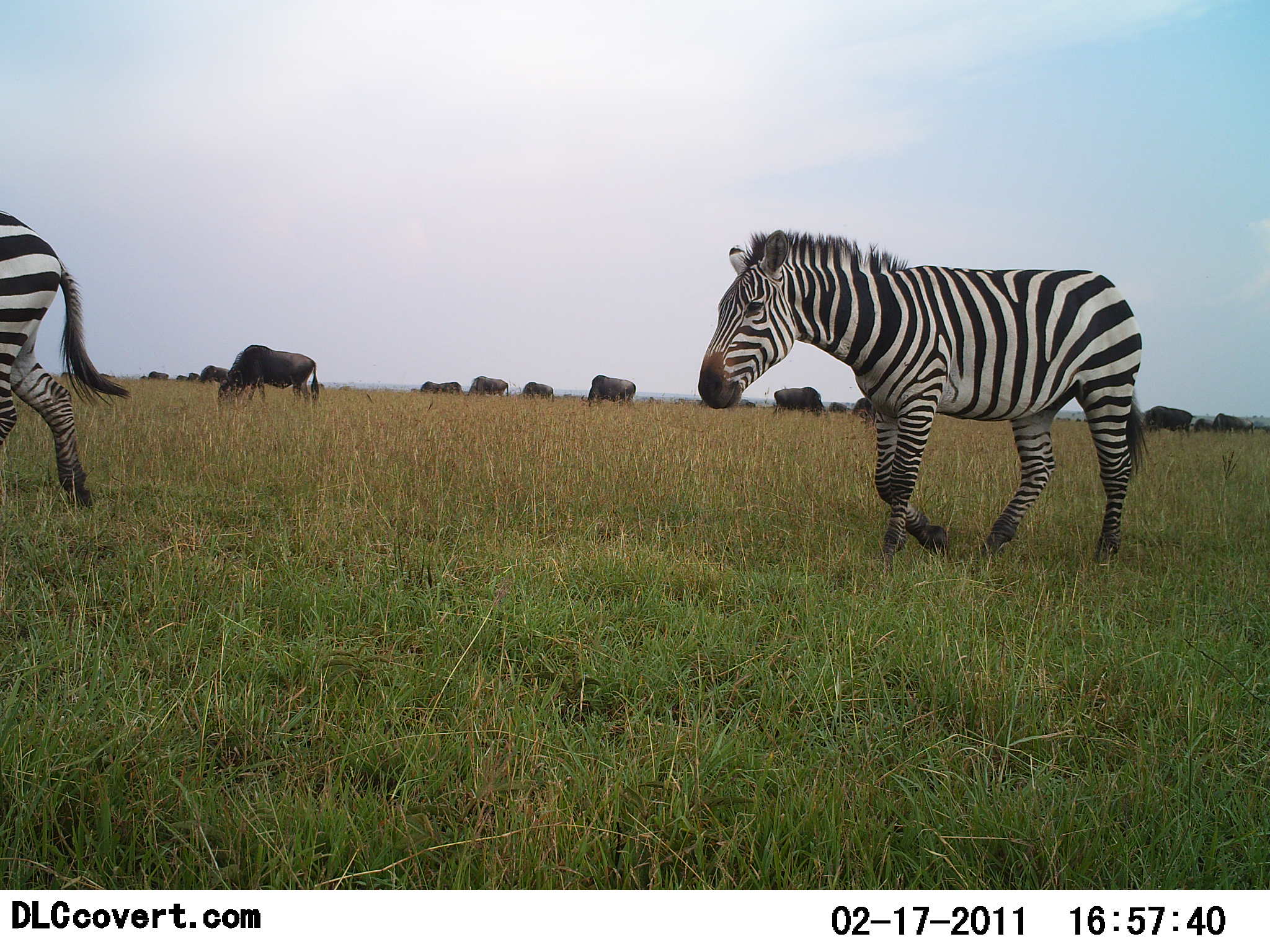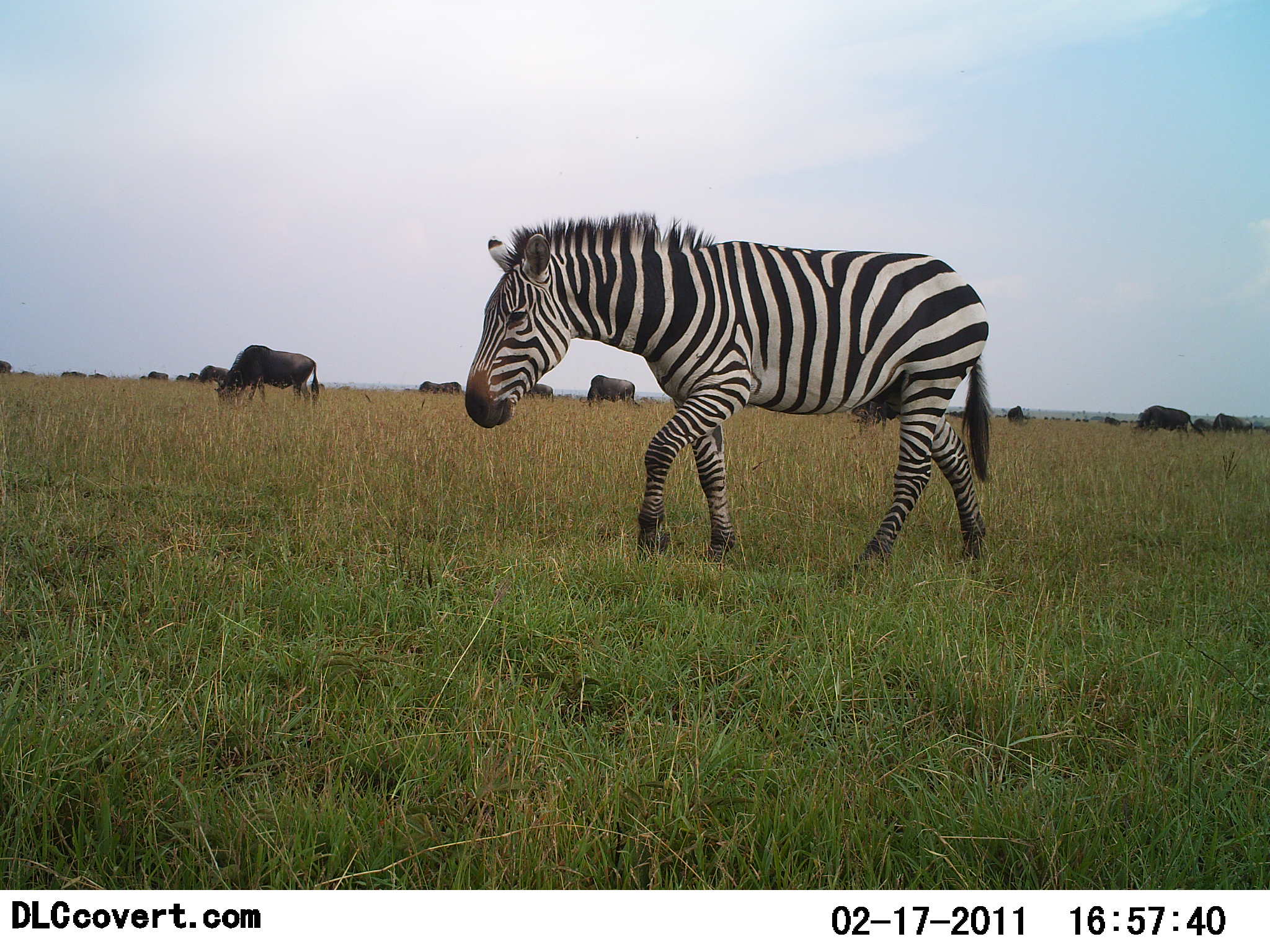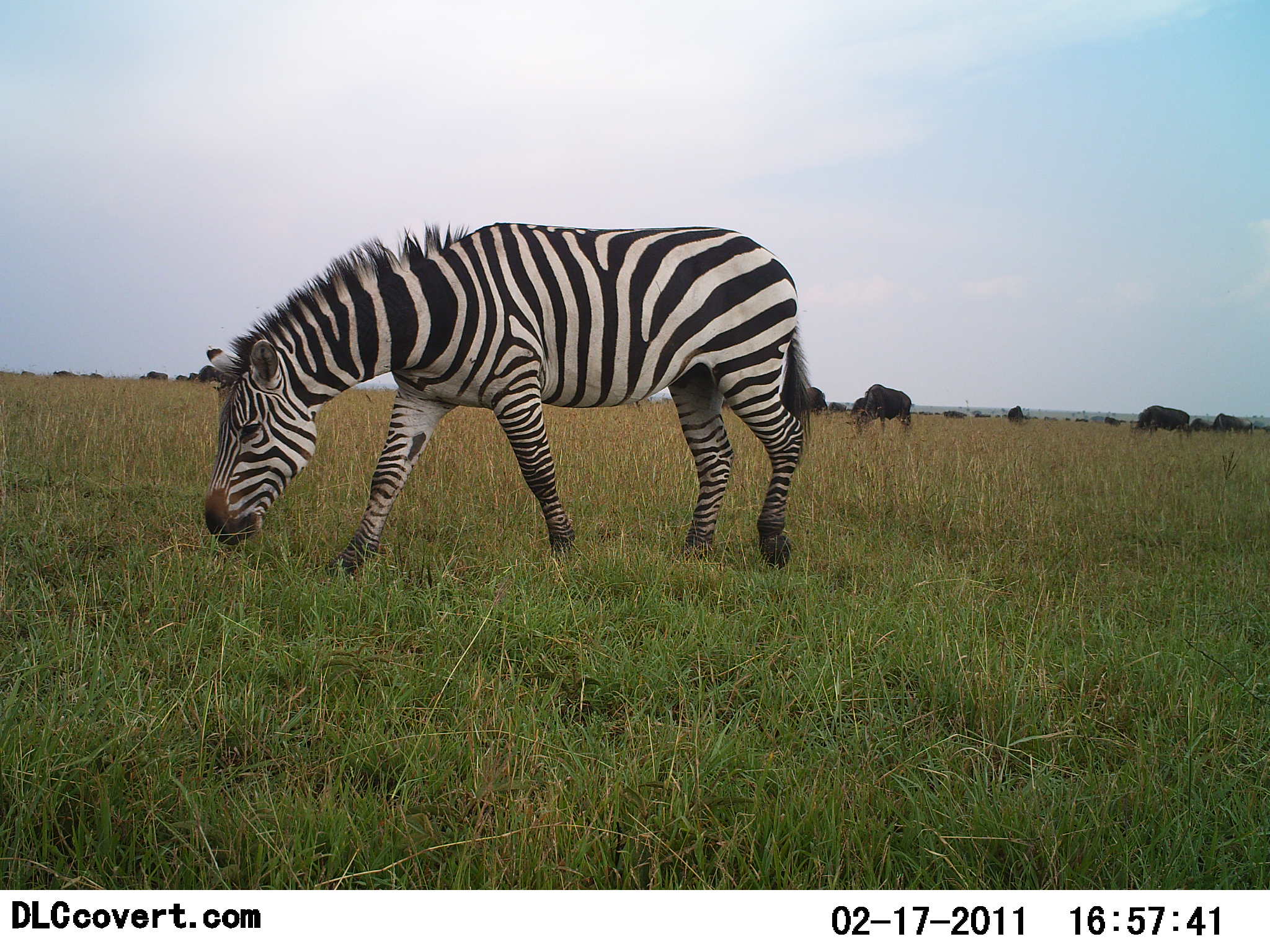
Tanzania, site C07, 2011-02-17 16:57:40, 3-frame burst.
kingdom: Animalia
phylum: Chordata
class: Mammalia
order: Artiodactyla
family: Bovidae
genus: Connochaetes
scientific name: Connochaetes taurinus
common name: blue wildebeest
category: wildebeest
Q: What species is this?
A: Wildebeest (blue wildebeest) (Connochaetes taurinus).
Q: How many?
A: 11-50.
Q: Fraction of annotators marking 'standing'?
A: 18%.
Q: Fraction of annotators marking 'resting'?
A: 0%.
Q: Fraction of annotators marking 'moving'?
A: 18%.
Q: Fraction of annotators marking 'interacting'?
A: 0%.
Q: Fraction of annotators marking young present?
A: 9%.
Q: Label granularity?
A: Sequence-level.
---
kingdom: Animalia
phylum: Chordata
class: Mammalia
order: Perissodactyla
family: Equidae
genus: Equus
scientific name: Equus quagga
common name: plains zebra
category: zebra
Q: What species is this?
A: Zebra (plains zebra) (Equus quagga).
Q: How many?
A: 2.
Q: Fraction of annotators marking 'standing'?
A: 7%.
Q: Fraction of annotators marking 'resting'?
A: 0%.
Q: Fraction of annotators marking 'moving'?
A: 93%.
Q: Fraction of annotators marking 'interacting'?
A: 0%.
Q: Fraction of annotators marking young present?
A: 0%.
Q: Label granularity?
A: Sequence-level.